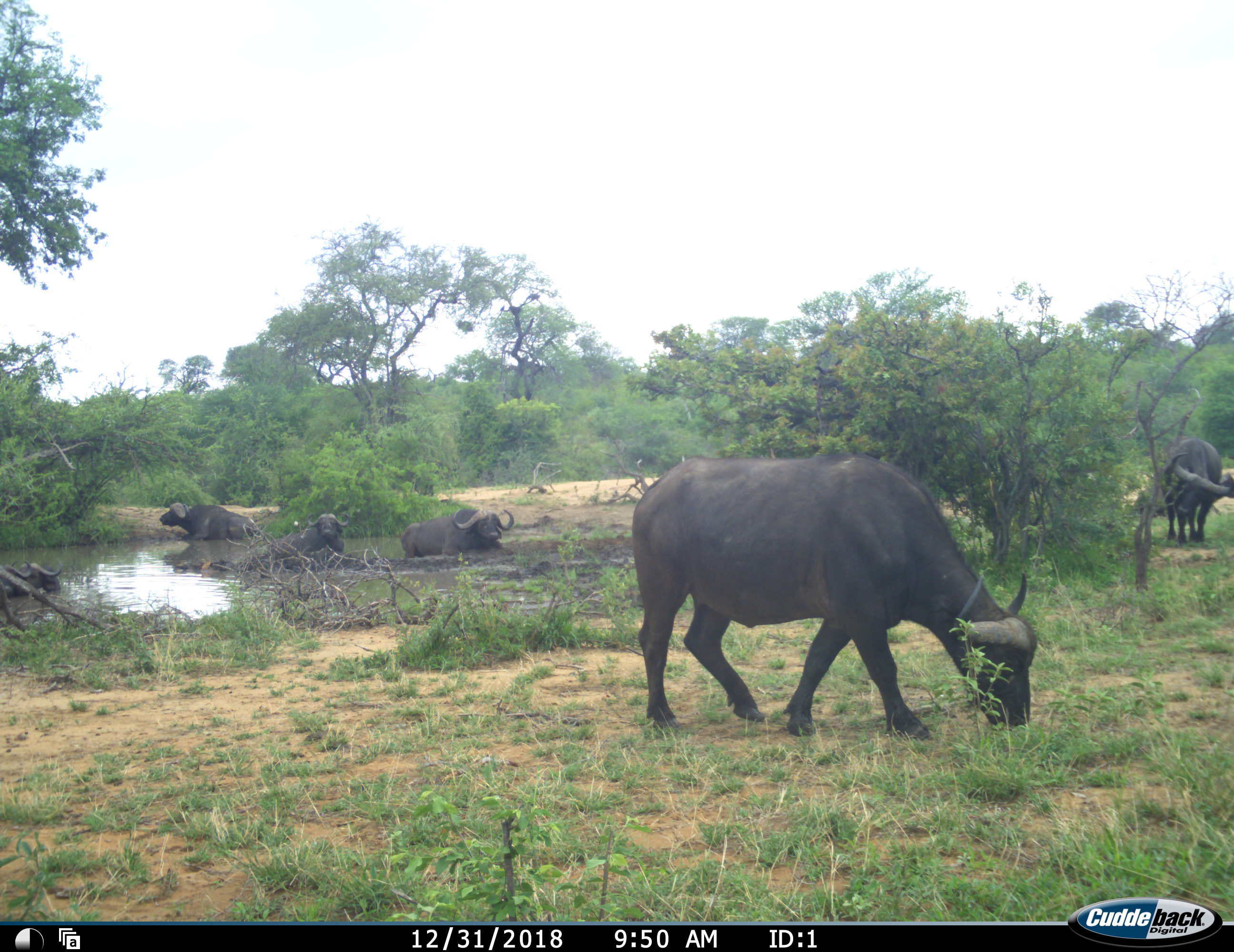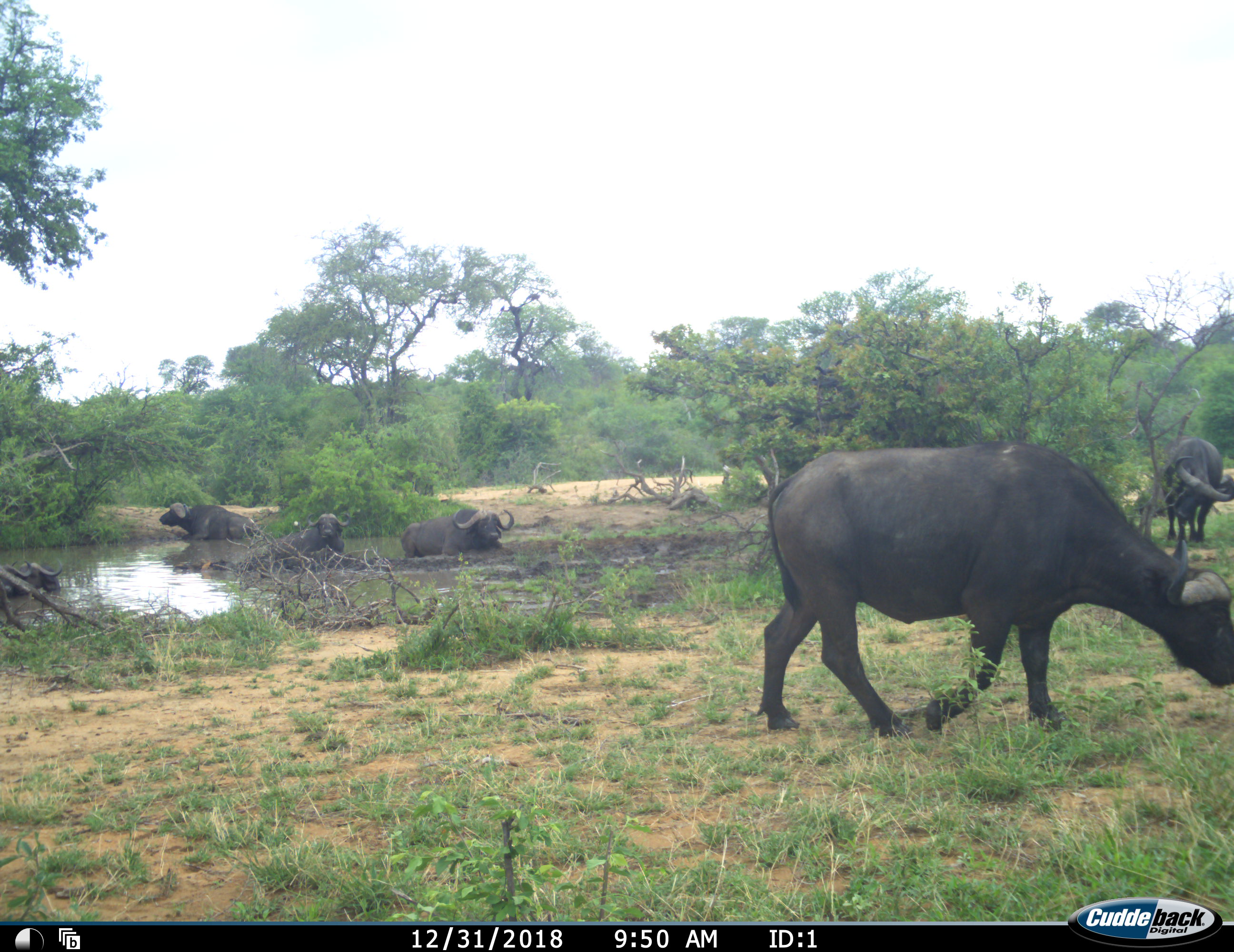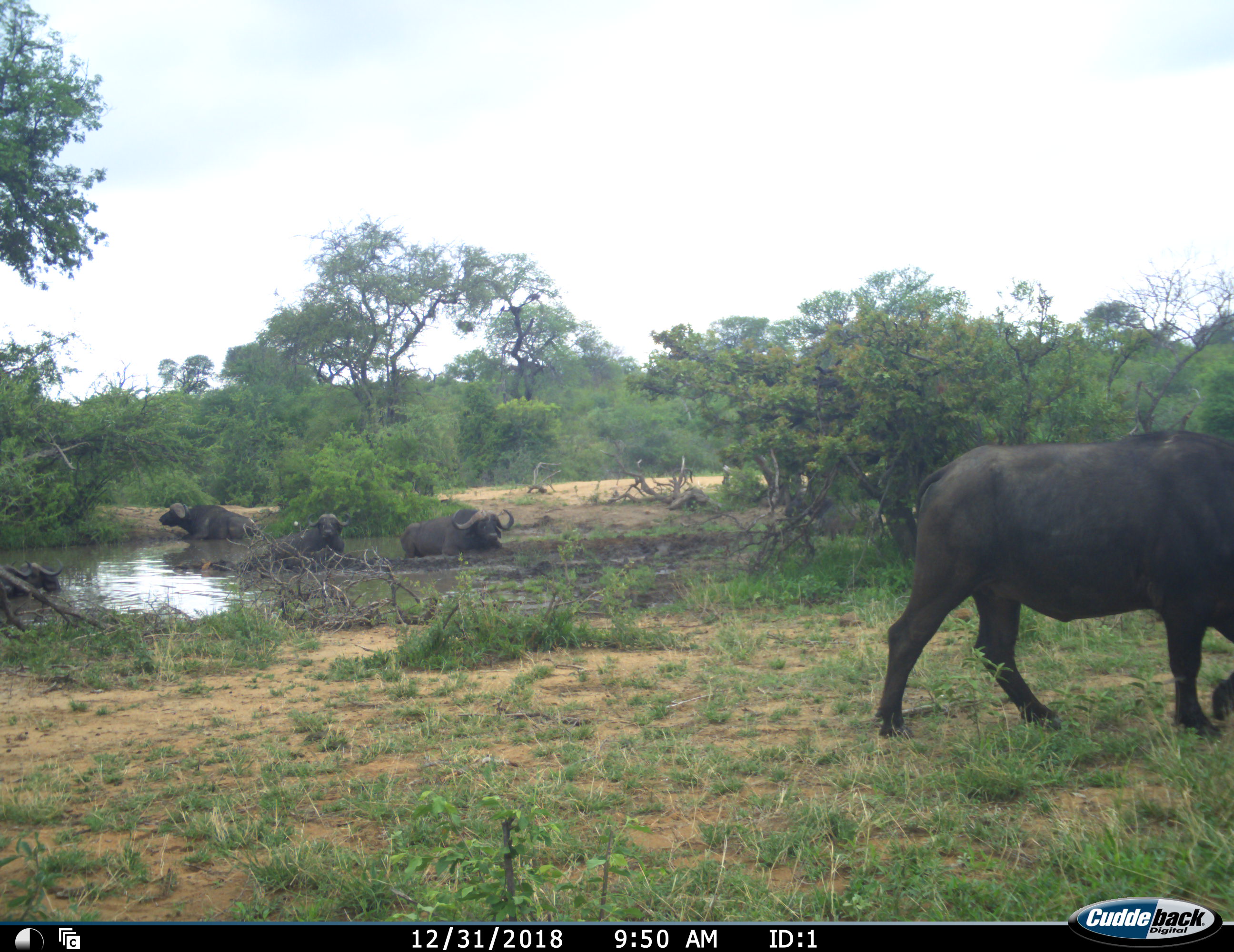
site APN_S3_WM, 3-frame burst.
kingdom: Animalia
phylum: Chordata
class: Mammalia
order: Artiodactyla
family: Bovidae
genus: Syncerus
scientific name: Syncerus caffer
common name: african buffalo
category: buffalo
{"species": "buffalo (african buffalo) (Syncerus caffer)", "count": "6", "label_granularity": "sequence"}